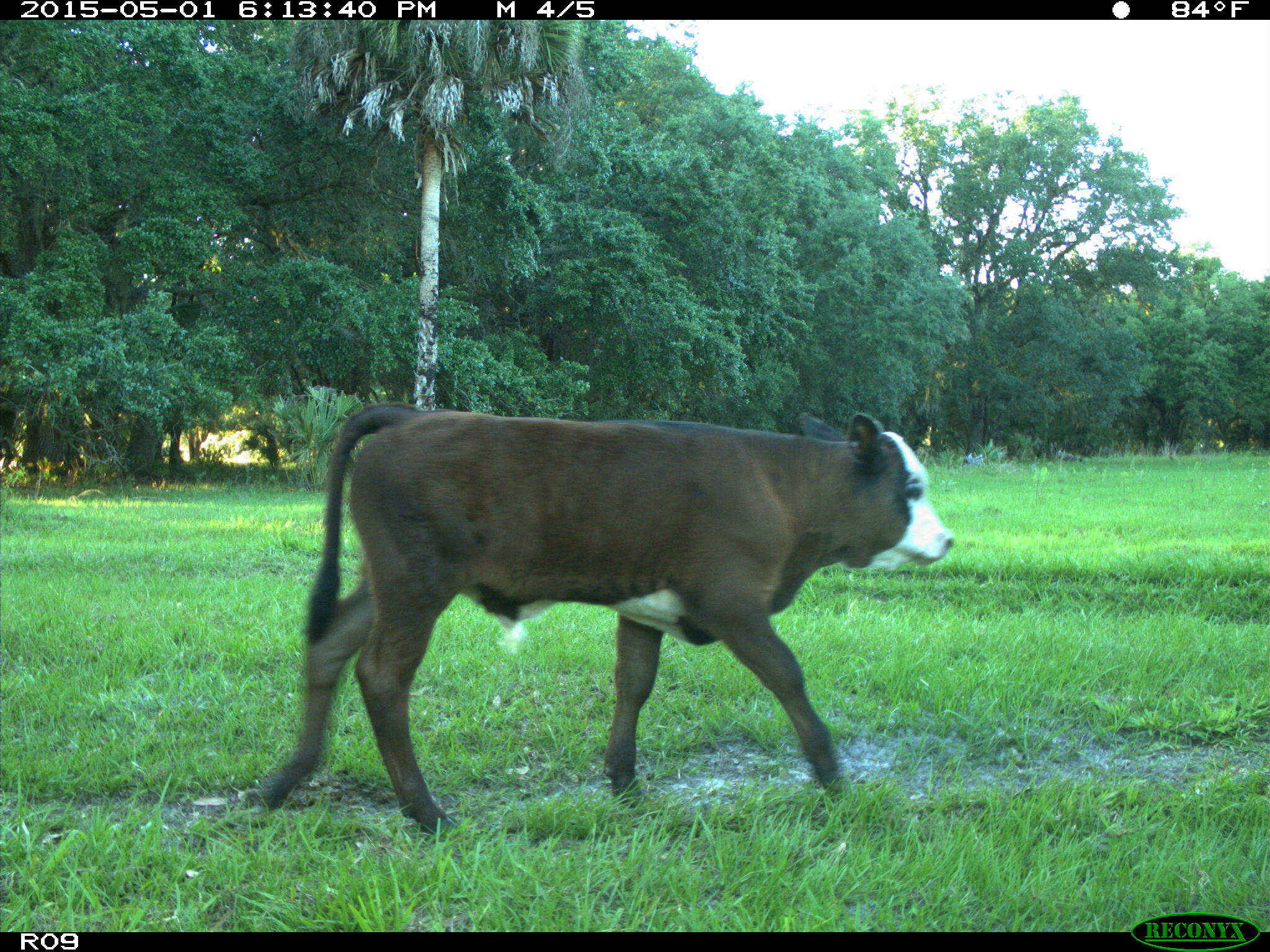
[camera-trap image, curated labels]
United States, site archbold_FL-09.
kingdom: Animalia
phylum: Chordata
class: Mammalia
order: Artiodactyla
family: Bovidae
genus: Bos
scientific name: Bos taurus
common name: domestic cow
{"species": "Bos taurus (domestic cow)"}